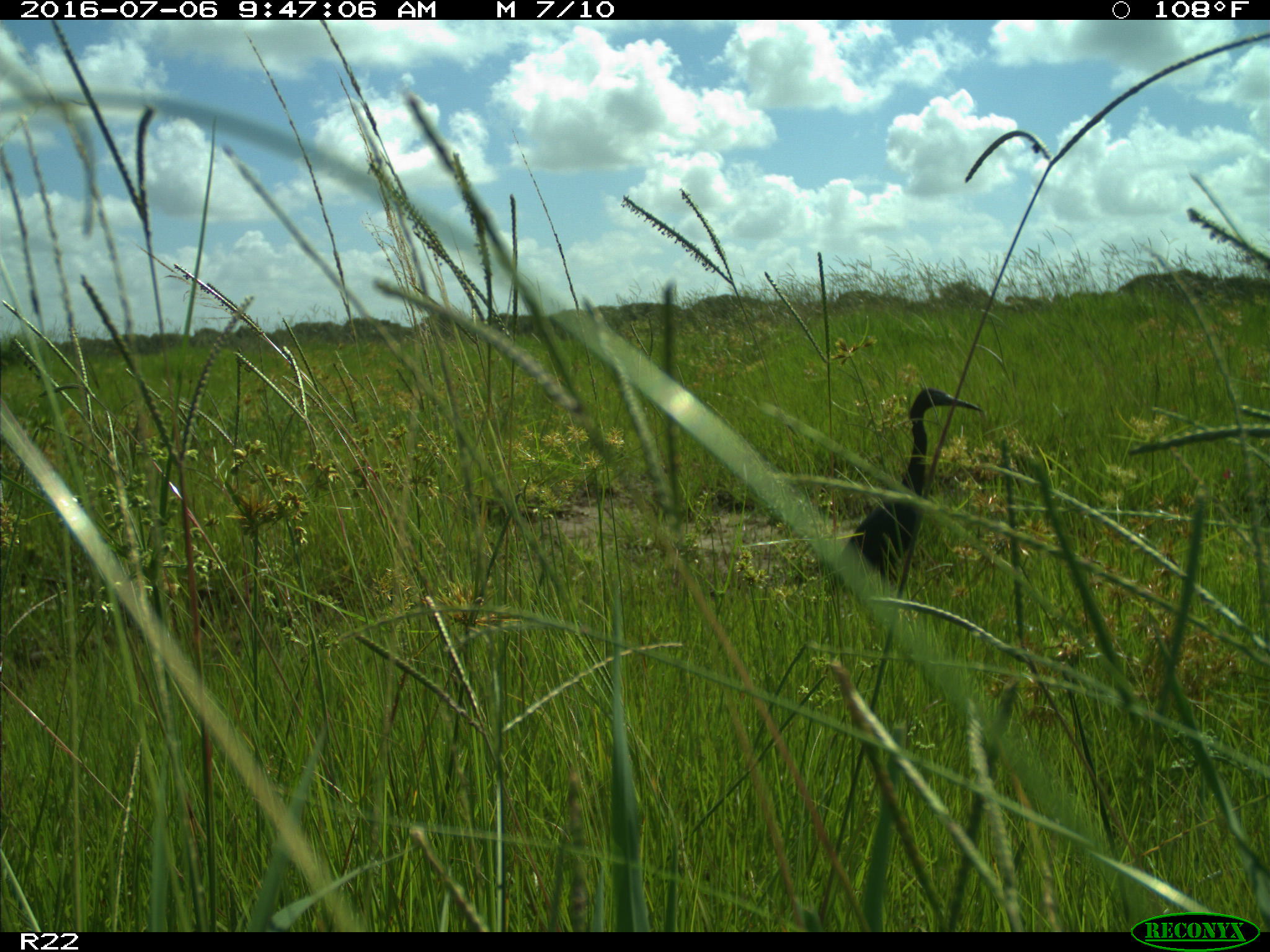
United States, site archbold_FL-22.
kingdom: Animalia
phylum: Chordata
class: Aves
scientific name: Aves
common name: birds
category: unidentified bird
Unidentified bird (birds) (Aves).